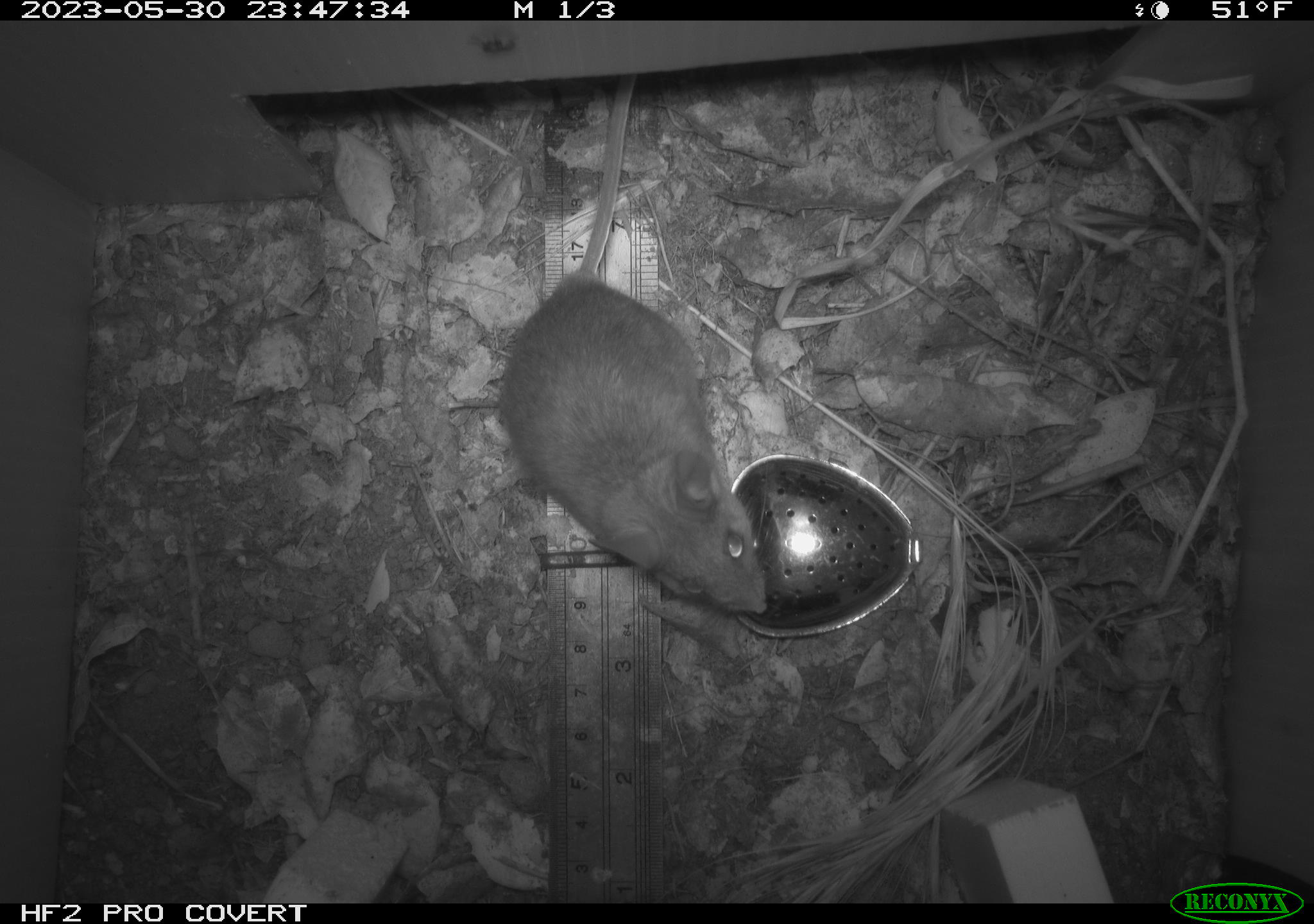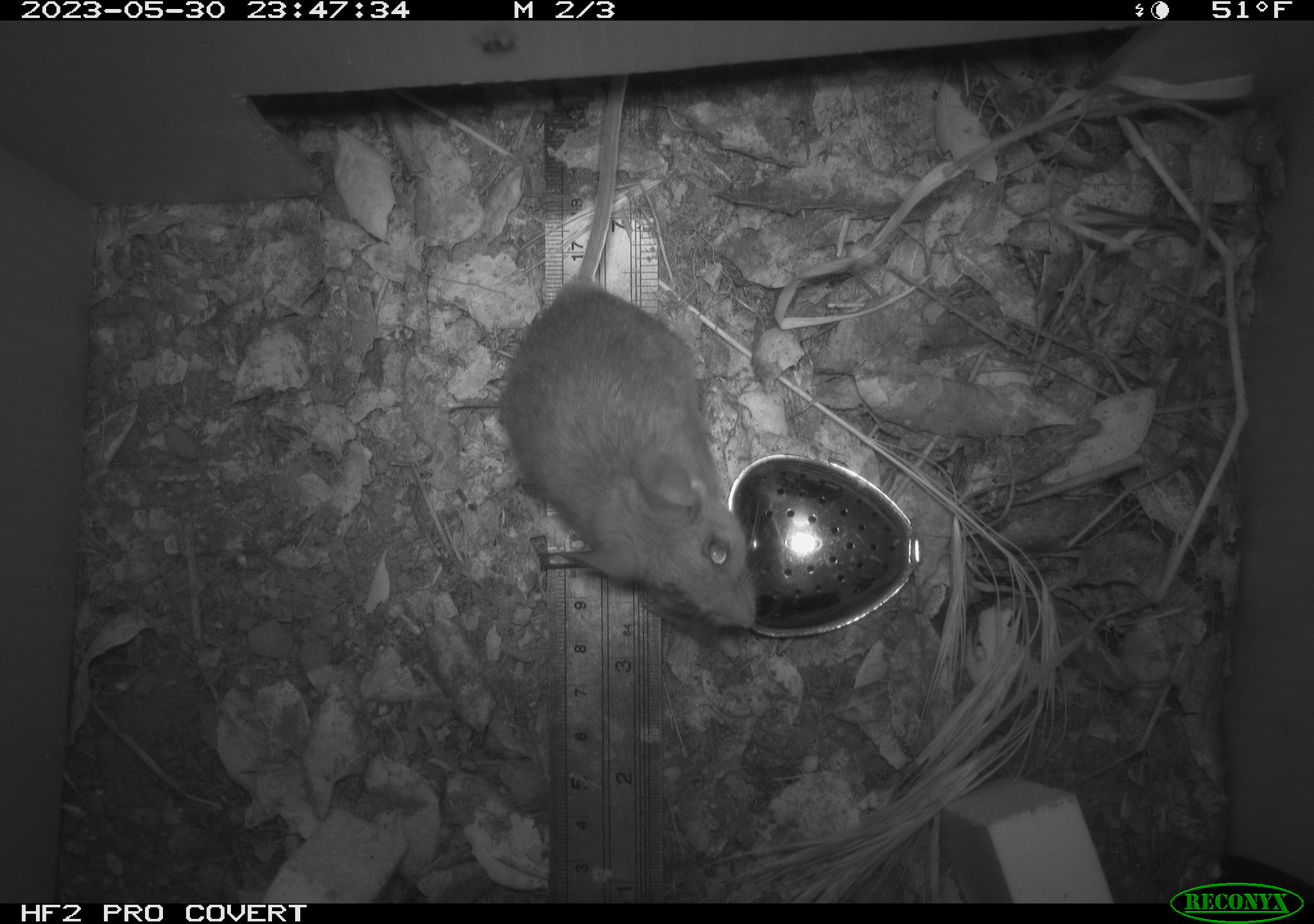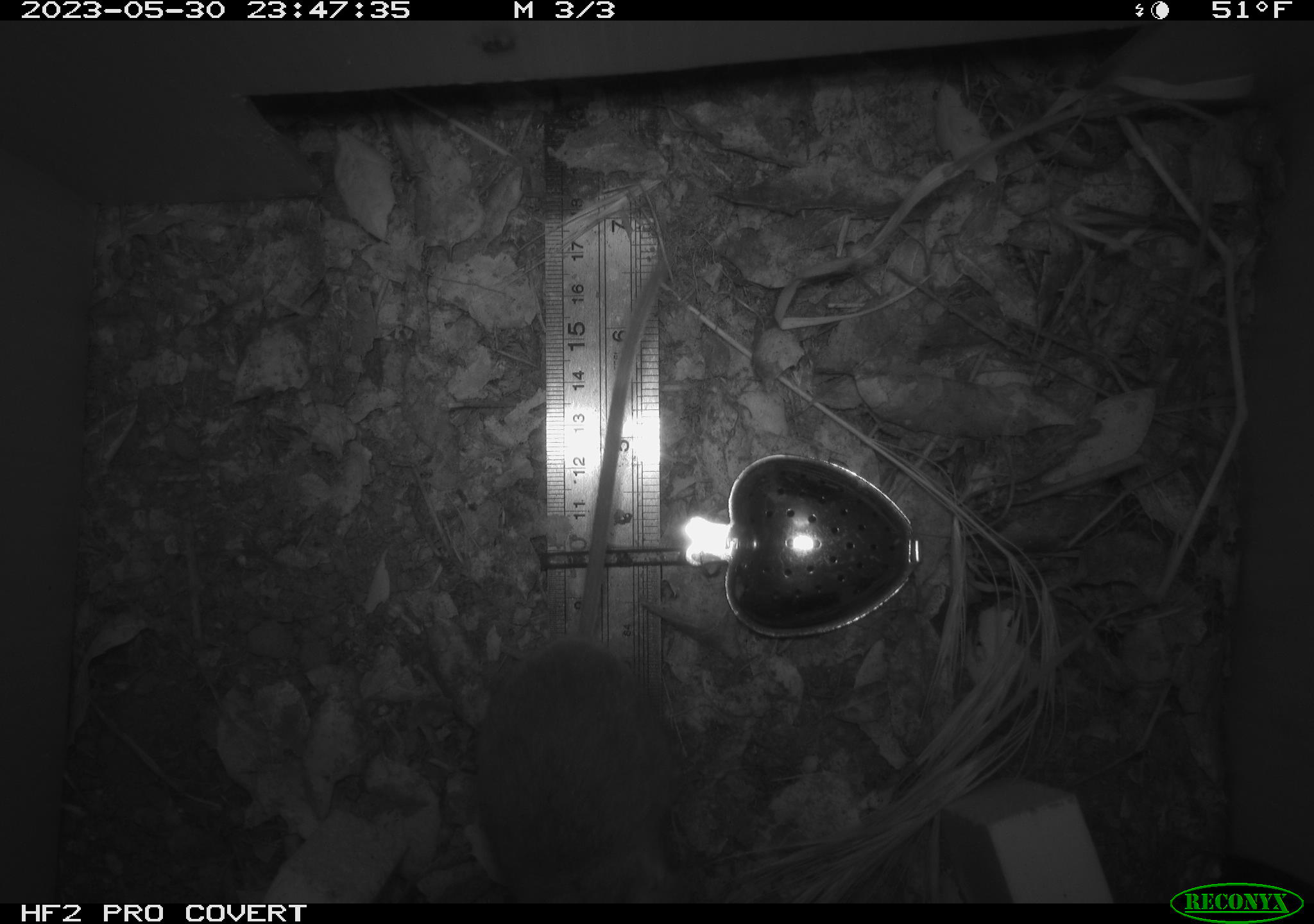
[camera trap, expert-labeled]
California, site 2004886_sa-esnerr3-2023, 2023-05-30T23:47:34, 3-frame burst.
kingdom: Animalia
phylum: Chordata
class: Mammalia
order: Rodentia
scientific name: Rodentia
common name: mouse species